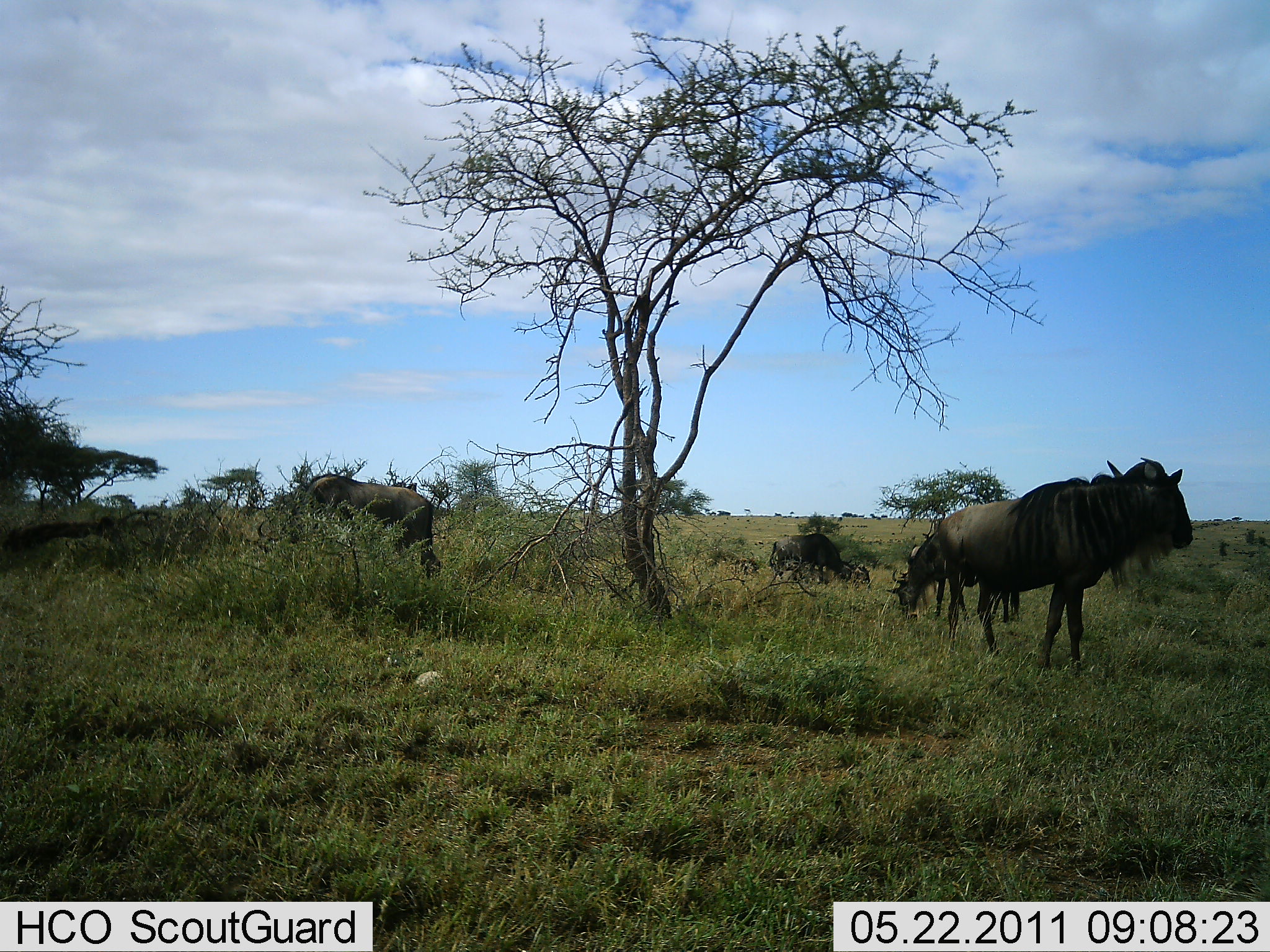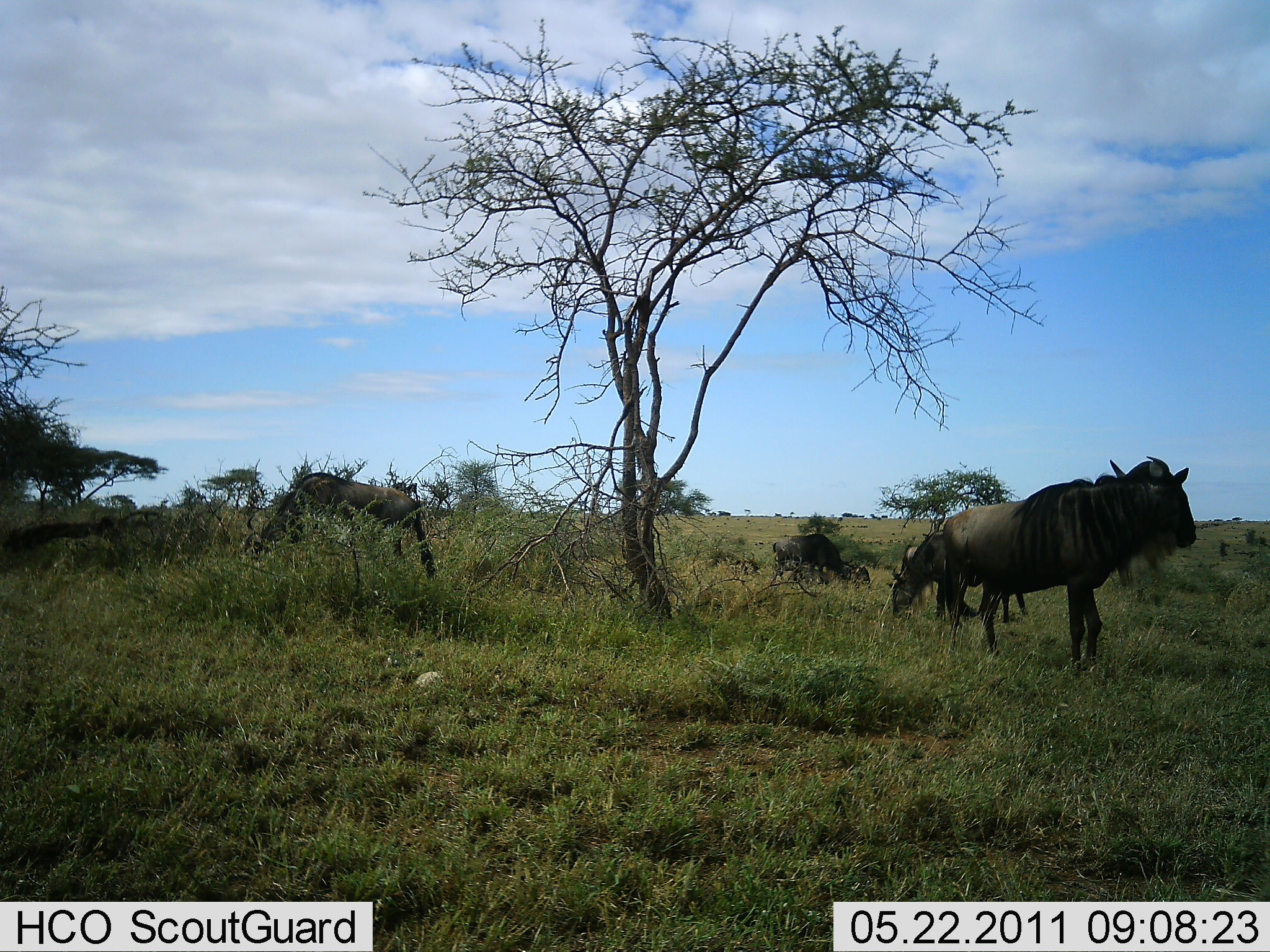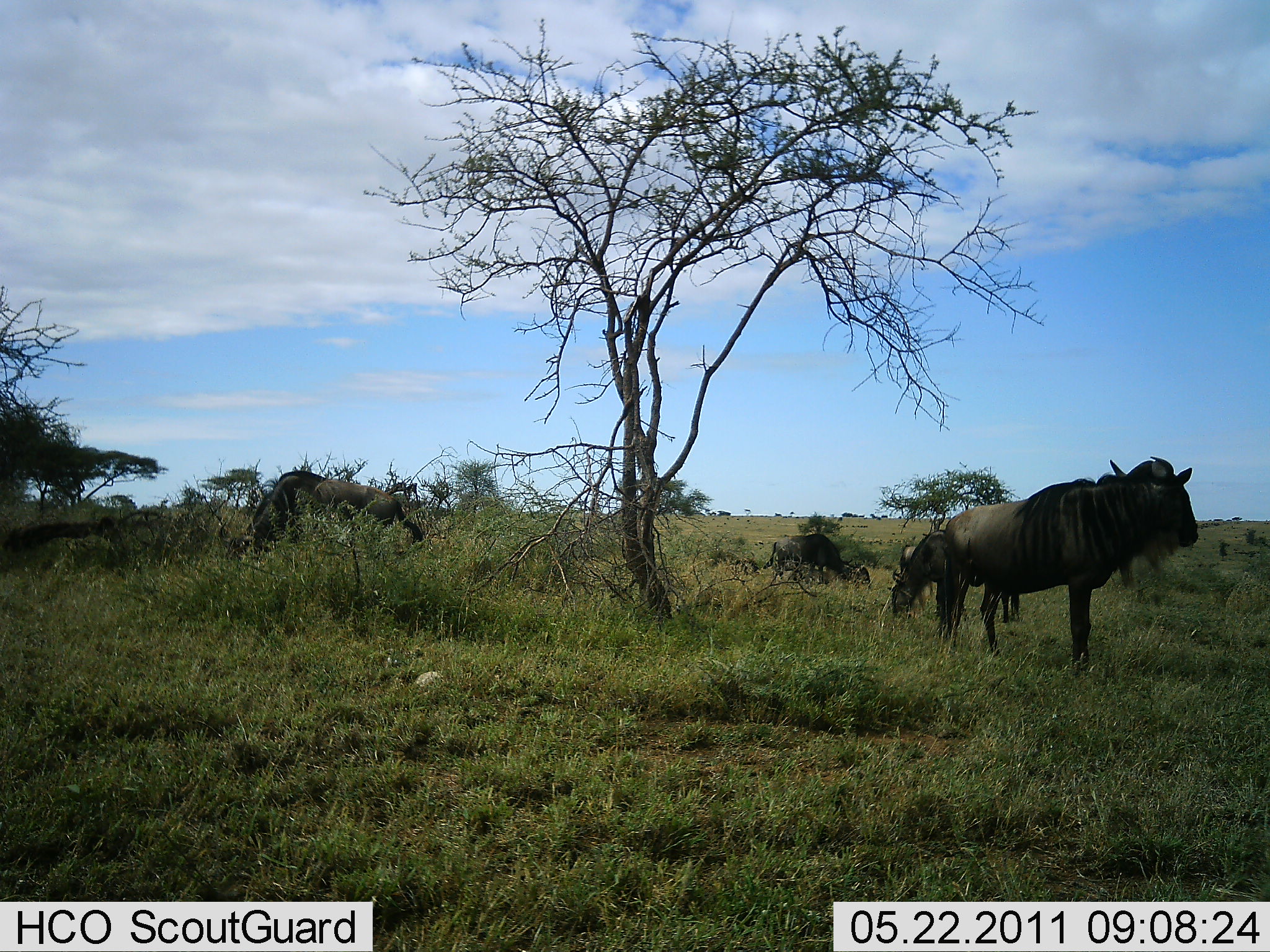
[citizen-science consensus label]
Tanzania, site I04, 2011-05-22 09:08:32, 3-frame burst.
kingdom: Animalia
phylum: Chordata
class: Mammalia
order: Artiodactyla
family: Bovidae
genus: Connochaetes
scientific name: Connochaetes taurinus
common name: blue wildebeest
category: wildebeest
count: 4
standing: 67%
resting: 0%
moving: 25%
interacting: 0%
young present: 0%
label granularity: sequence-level